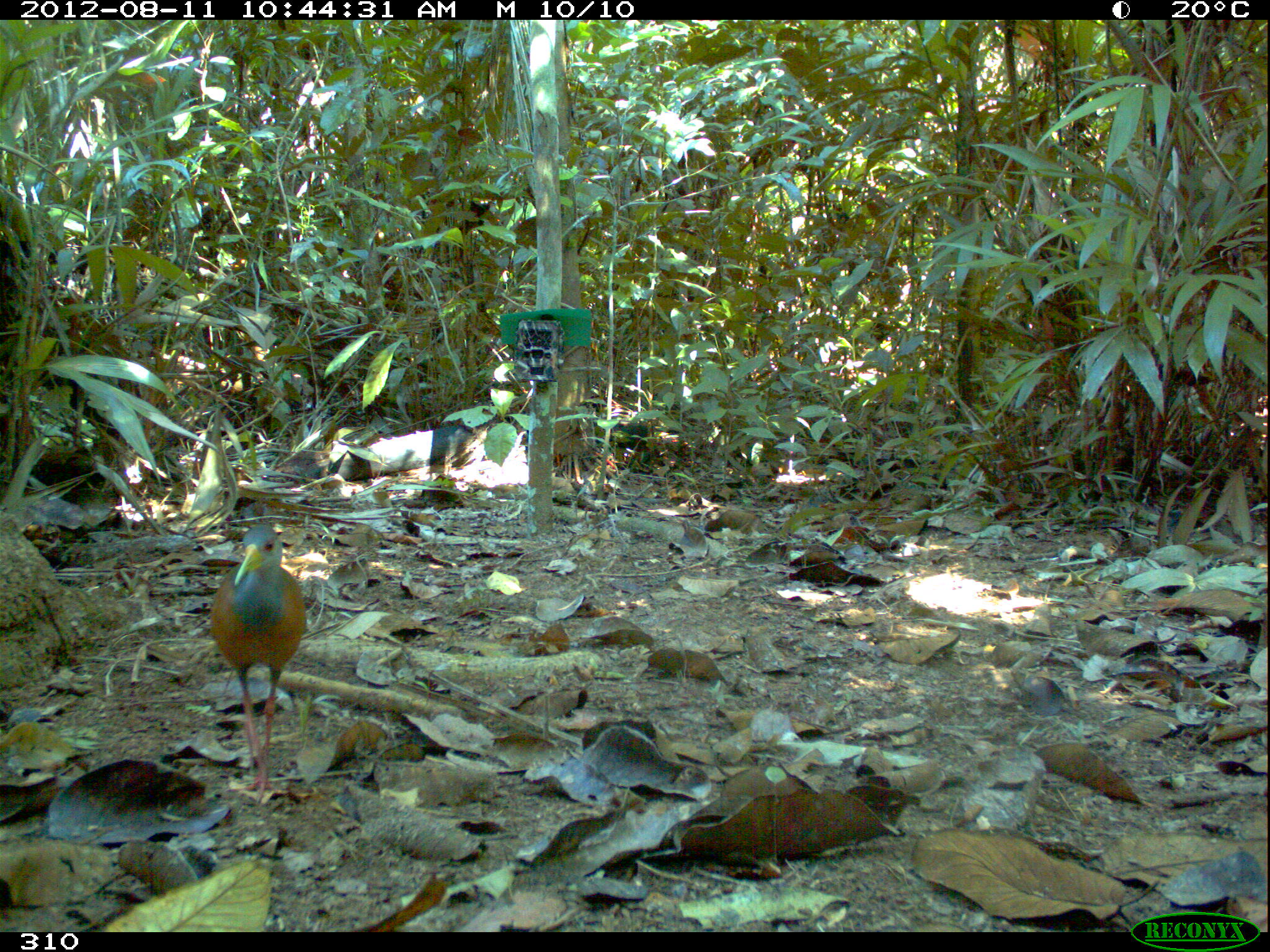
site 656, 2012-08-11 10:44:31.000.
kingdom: Animalia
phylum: Chordata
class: Aves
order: Gruiformes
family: Rallidae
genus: Aramides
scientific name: Aramides cajaneus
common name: gray-cowled wood-rail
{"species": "Aramides cajaneus (gray-cowled wood-rail)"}